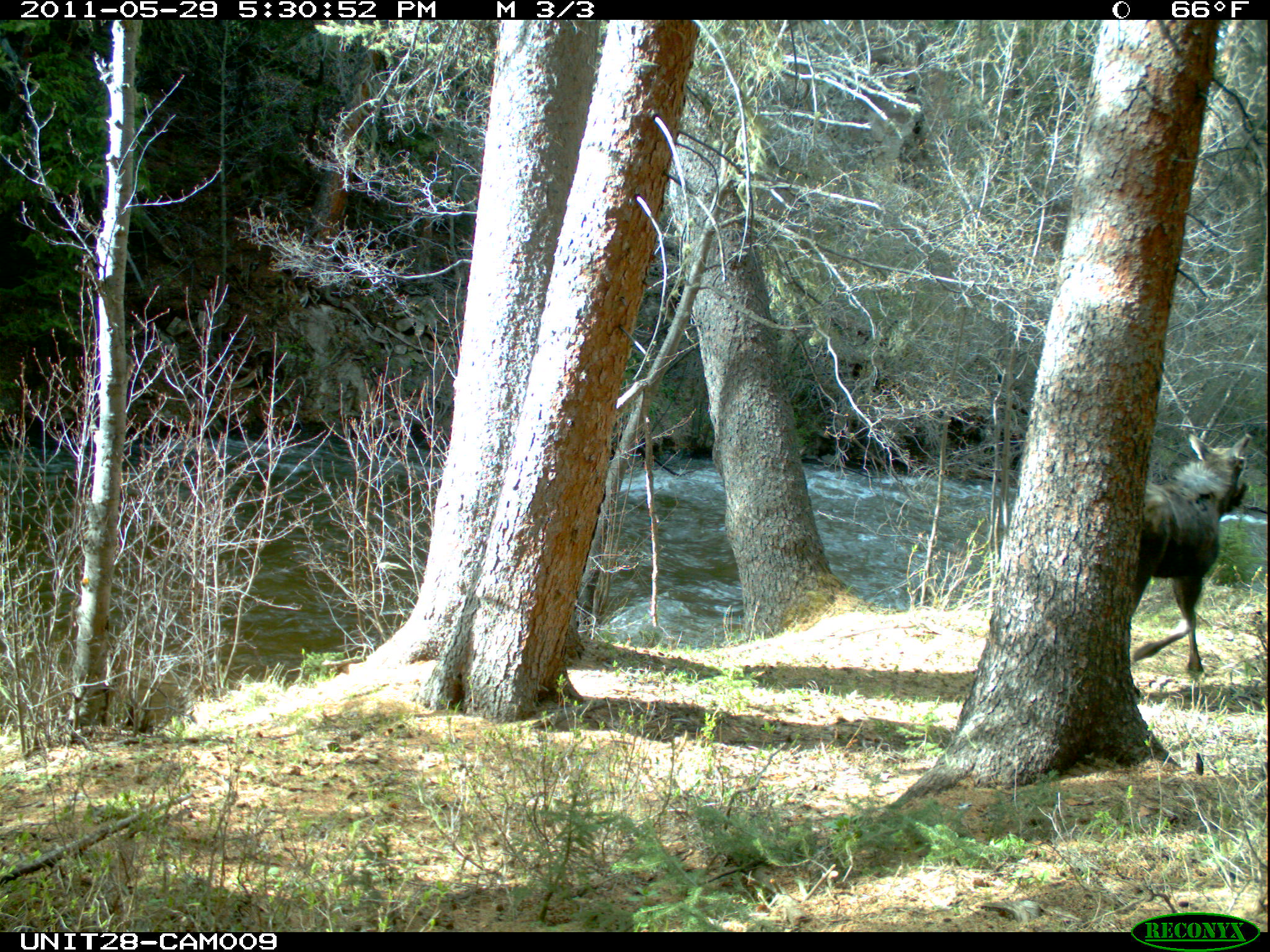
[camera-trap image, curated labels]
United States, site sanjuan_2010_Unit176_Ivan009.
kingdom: Animalia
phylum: Chordata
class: Mammalia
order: Artiodactyla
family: Cervidae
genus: Alces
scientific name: Alces alces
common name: moose